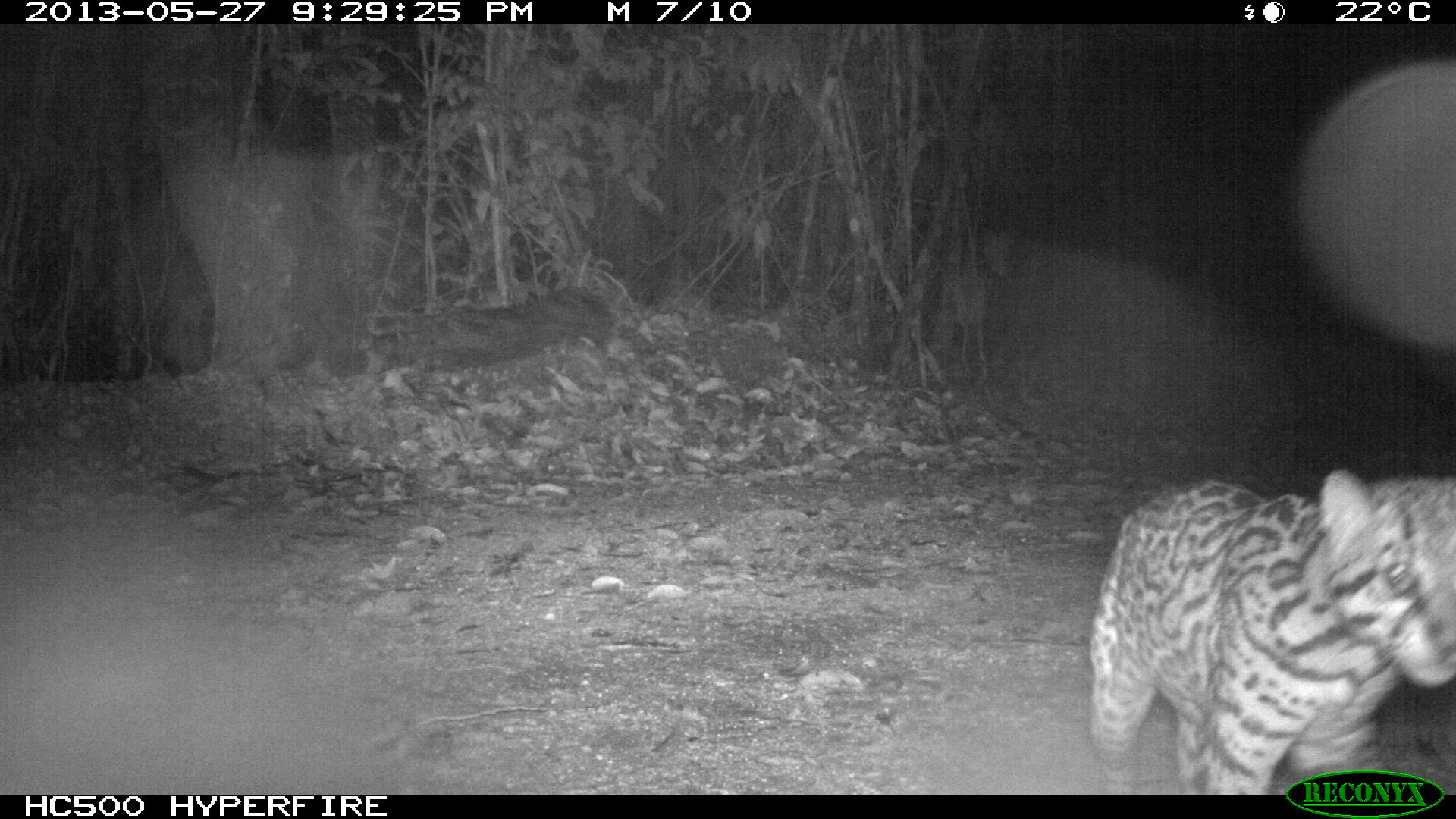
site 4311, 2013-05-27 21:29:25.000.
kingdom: Animalia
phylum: Chordata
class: Mammalia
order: Carnivora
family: Felidae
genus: Leopardus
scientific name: Leopardus pardalis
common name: ocelot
Leopardus pardalis (ocelot), count 1.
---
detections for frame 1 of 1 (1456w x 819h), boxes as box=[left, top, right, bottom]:
leopardus pardalis: box=[1086, 468, 1456, 794]